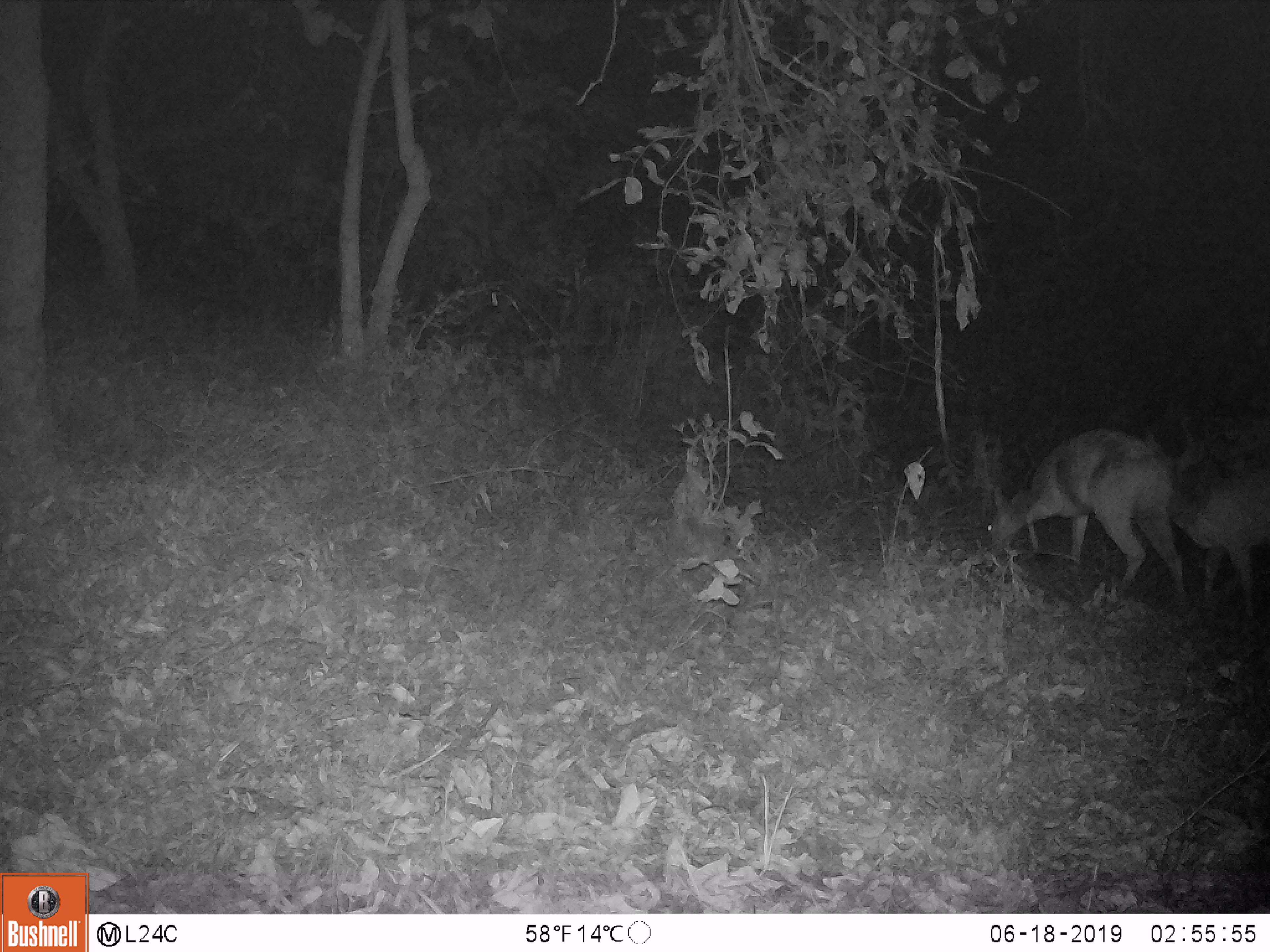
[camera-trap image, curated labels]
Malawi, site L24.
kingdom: Animalia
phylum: Chordata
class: Mammalia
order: Artiodactyla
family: Bovidae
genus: Redunca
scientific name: Redunca arundinum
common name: southern reedbuck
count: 2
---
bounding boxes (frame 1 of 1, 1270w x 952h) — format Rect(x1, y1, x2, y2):
southern reedbuck: Rect(969, 429, 1196, 608); Rect(1136, 416, 1264, 609)